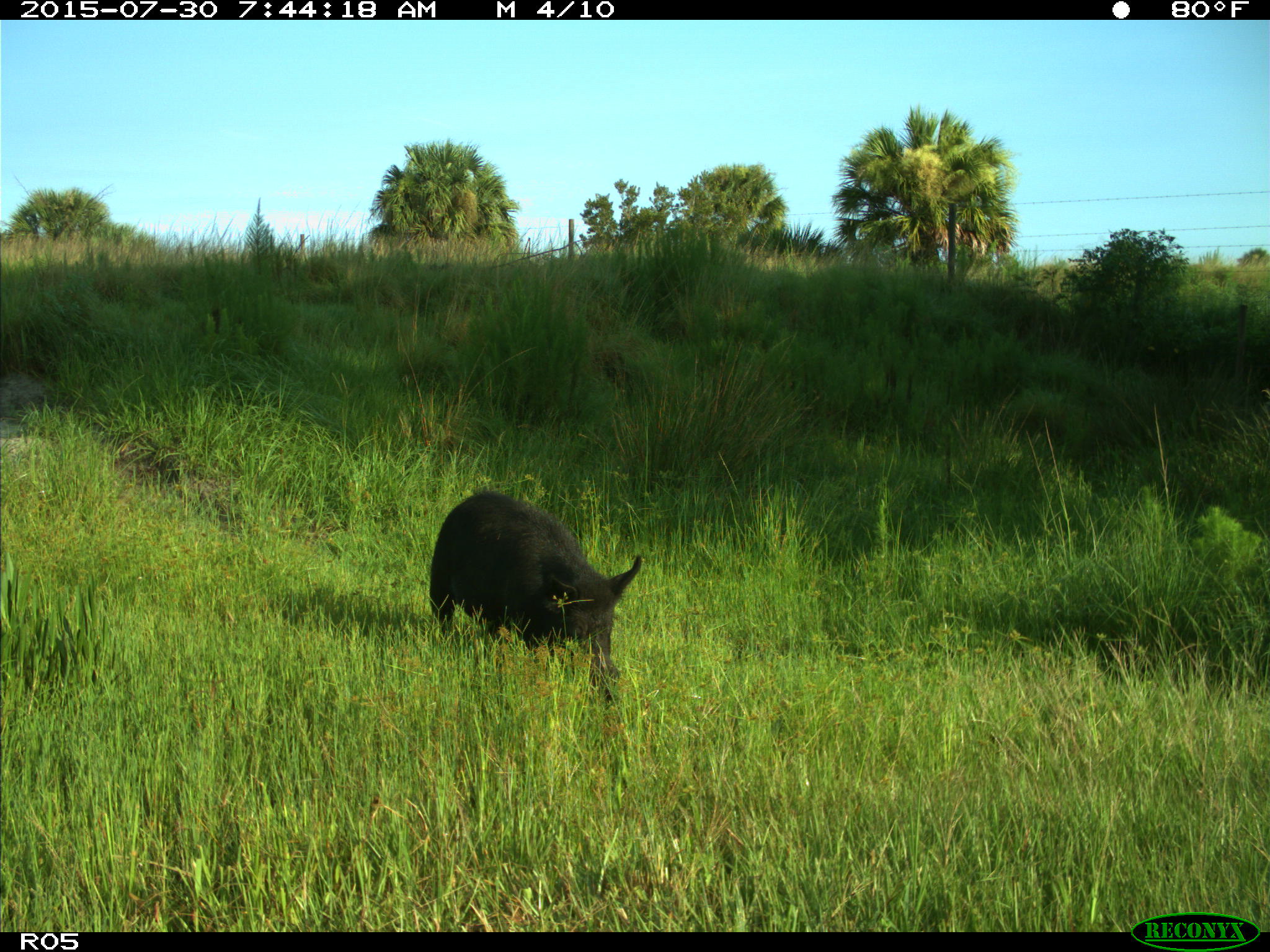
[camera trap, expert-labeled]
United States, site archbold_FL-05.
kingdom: Animalia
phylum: Chordata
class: Mammalia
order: Artiodactyla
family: Suidae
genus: Sus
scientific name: Sus scrofa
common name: wild boar